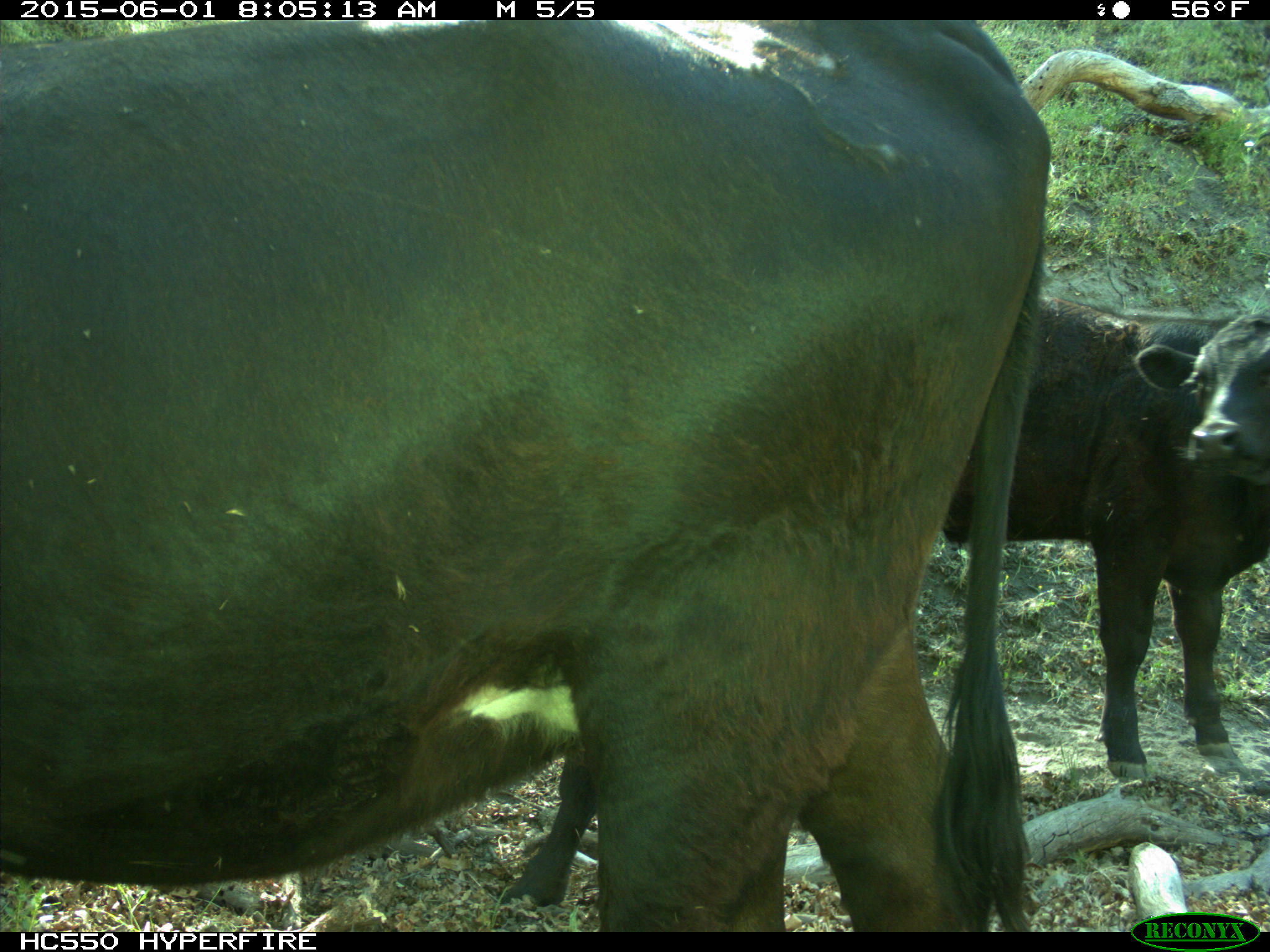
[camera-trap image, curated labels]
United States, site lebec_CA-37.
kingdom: Animalia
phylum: Chordata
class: Mammalia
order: Artiodactyla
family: Bovidae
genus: Bos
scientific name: Bos taurus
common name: domestic cow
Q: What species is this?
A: Bos taurus (domestic cow).